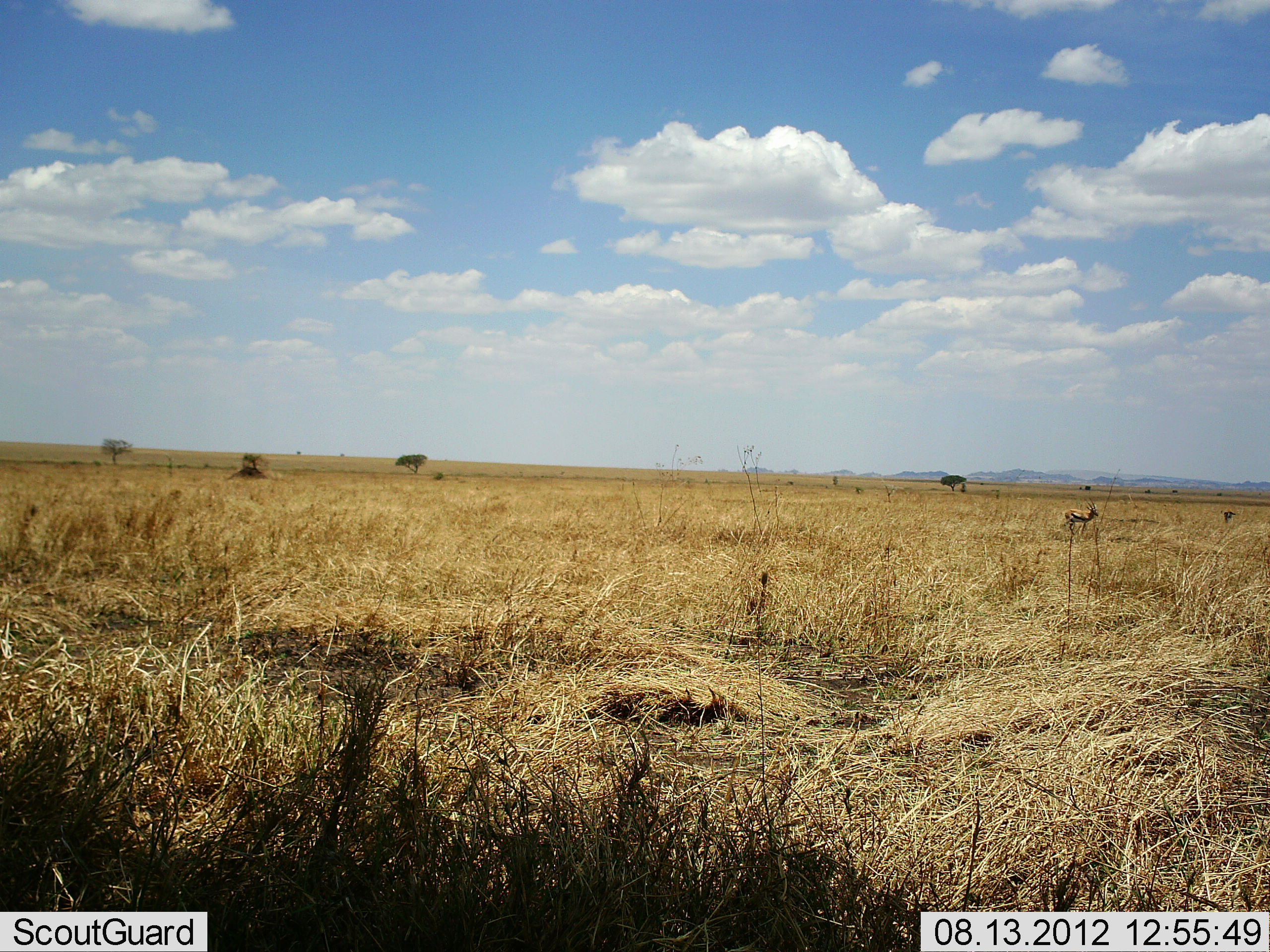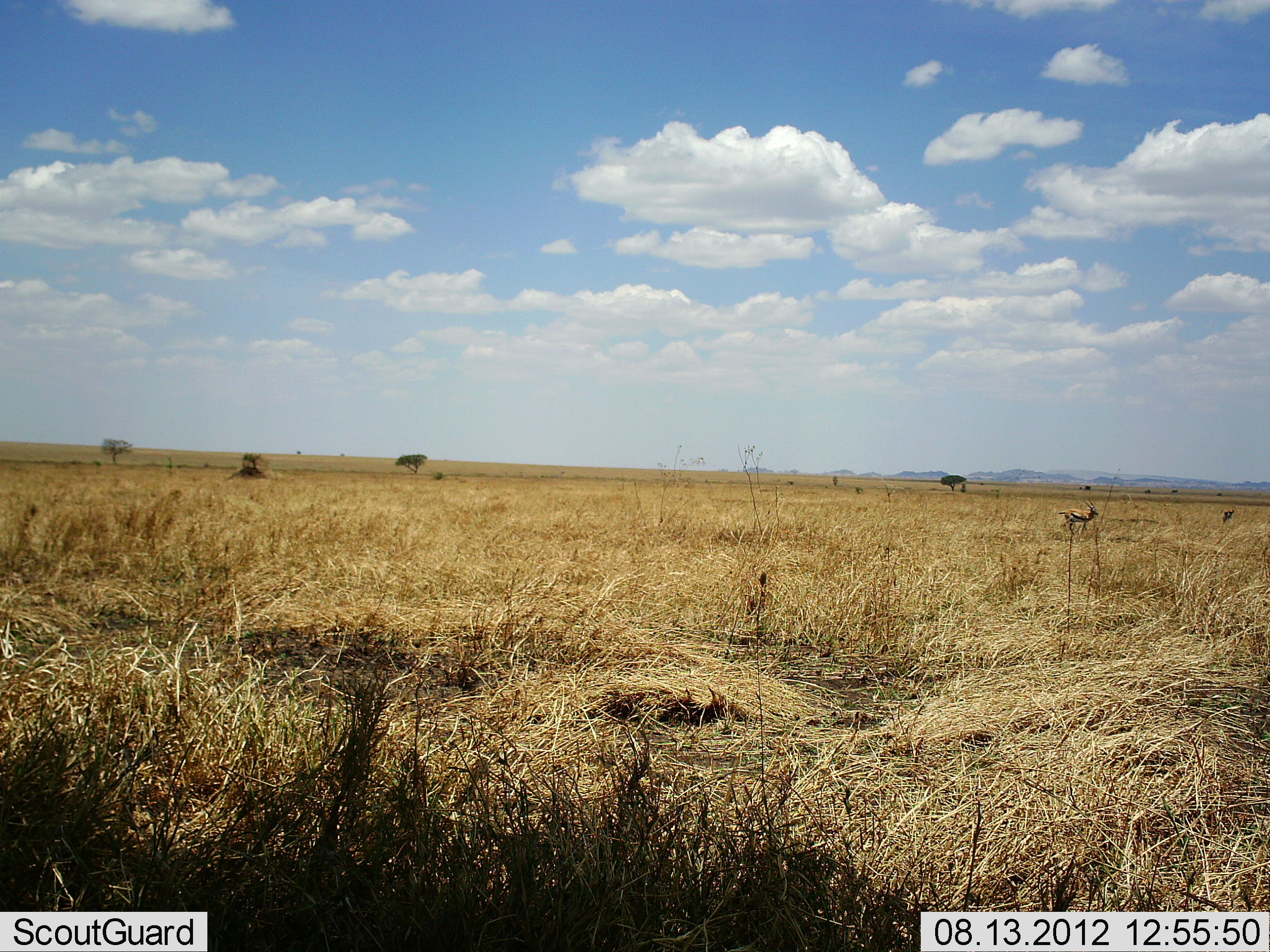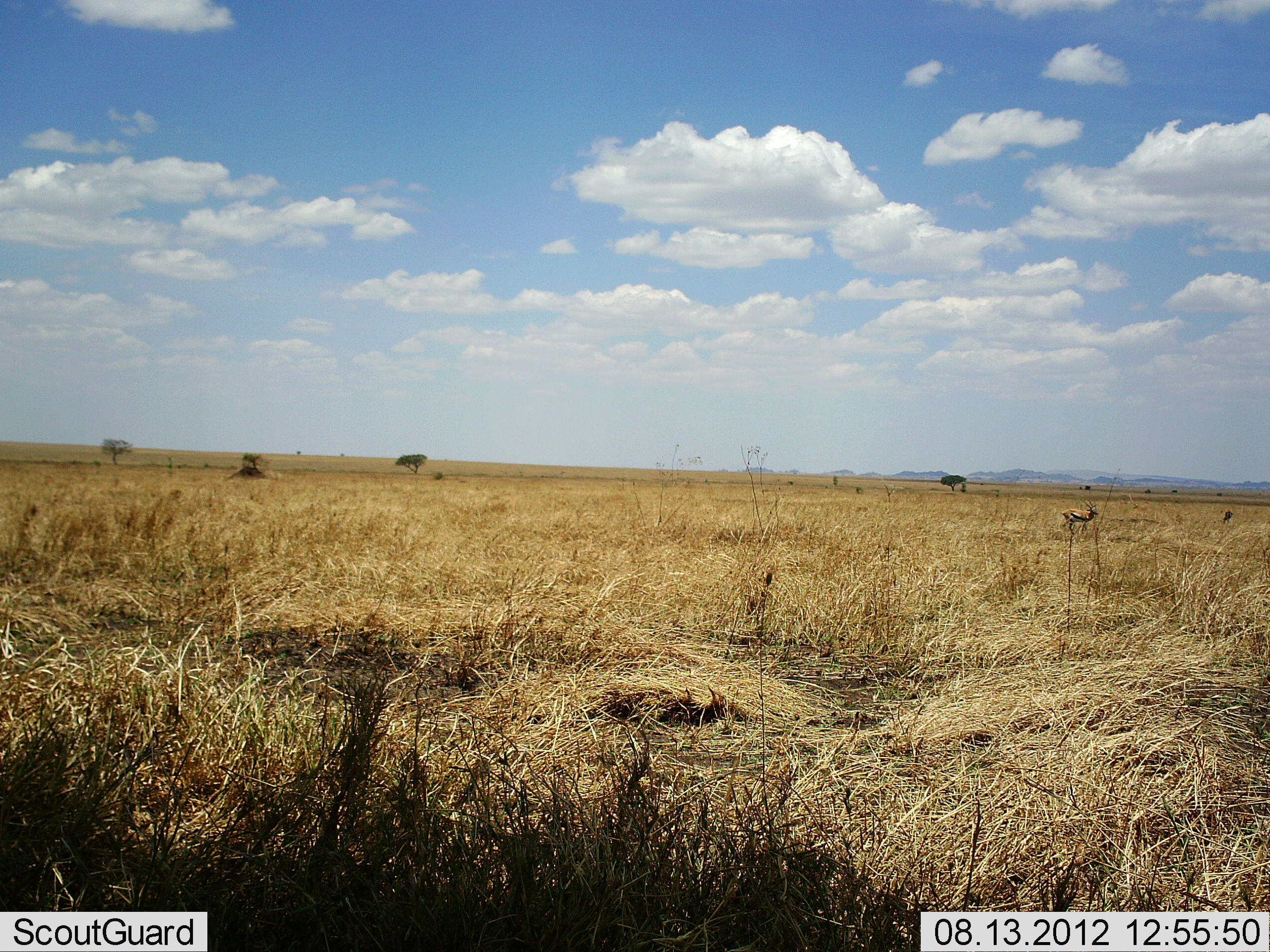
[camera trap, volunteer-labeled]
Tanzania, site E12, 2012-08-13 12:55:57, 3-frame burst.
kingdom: Animalia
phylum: Chordata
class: Mammalia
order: Artiodactyla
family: Bovidae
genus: Eudorcas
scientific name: Eudorcas thomsonii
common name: thomson's gazelle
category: gazellethomsons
Gazellethomsons (thomson's gazelle) (Eudorcas thomsonii), count 2. Behavior (volunteer vote fractions): standing 100%, resting 10%, moving 0%, interacting 0%. Young present (vote fraction): 0%. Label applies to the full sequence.